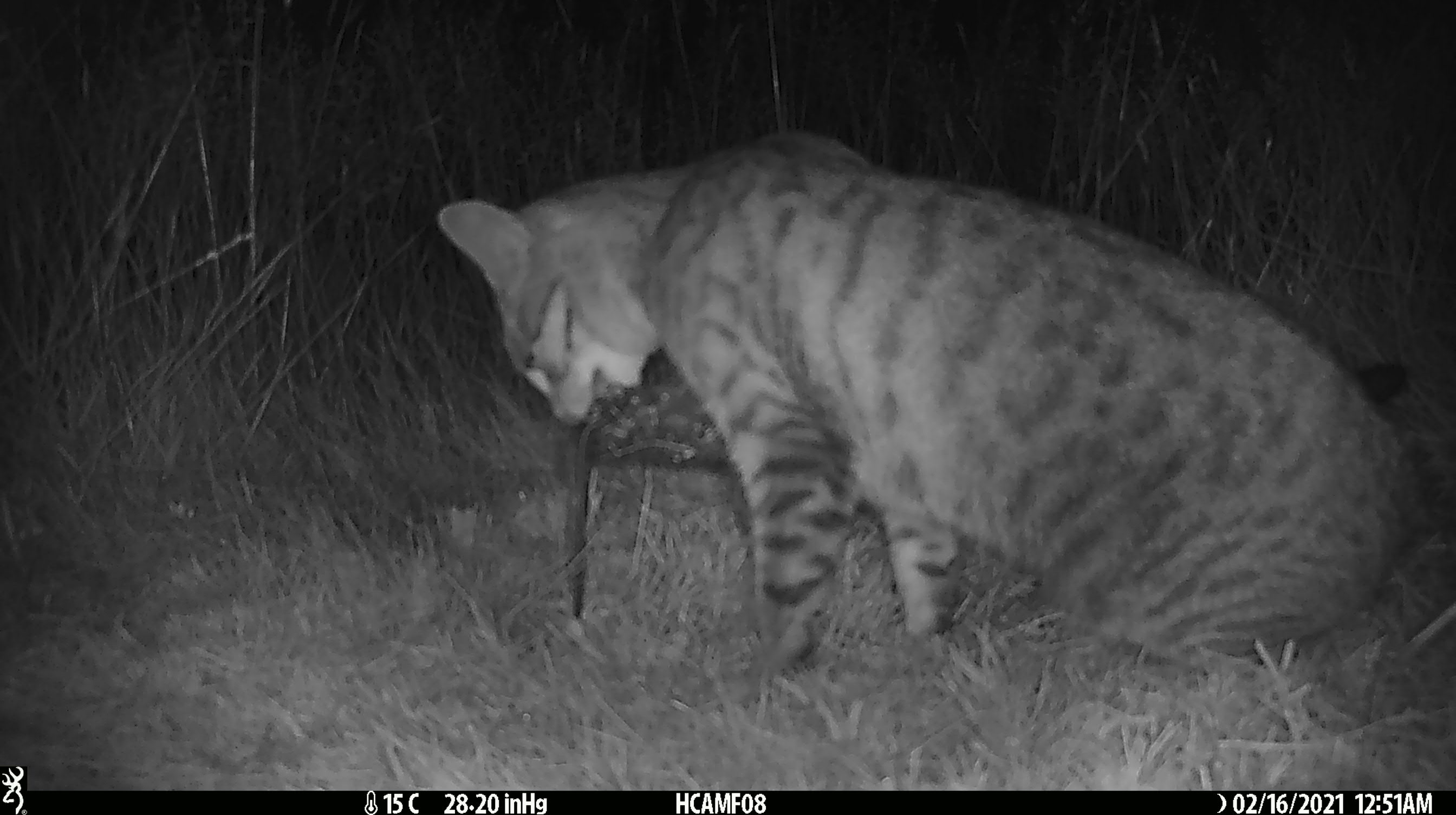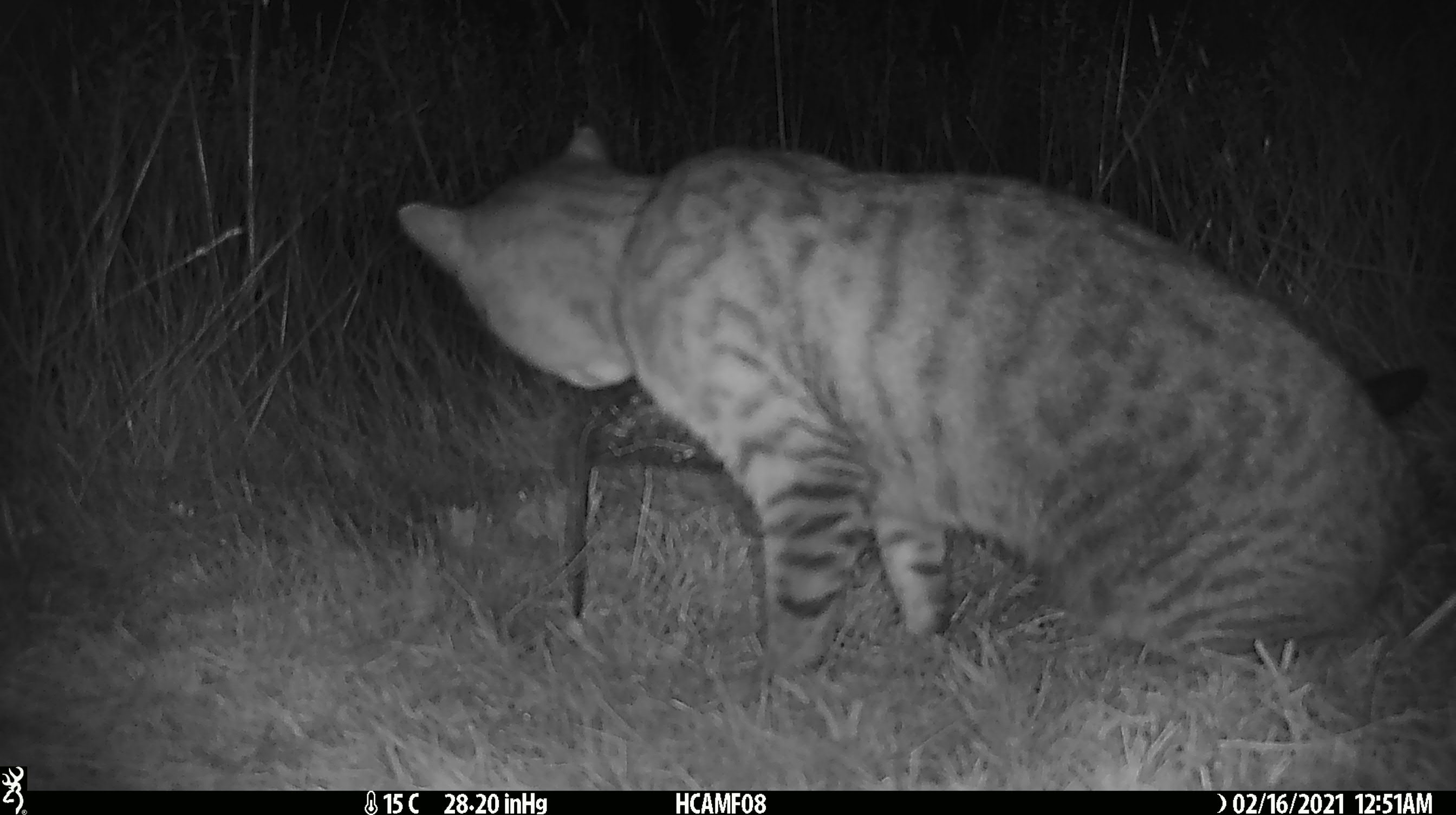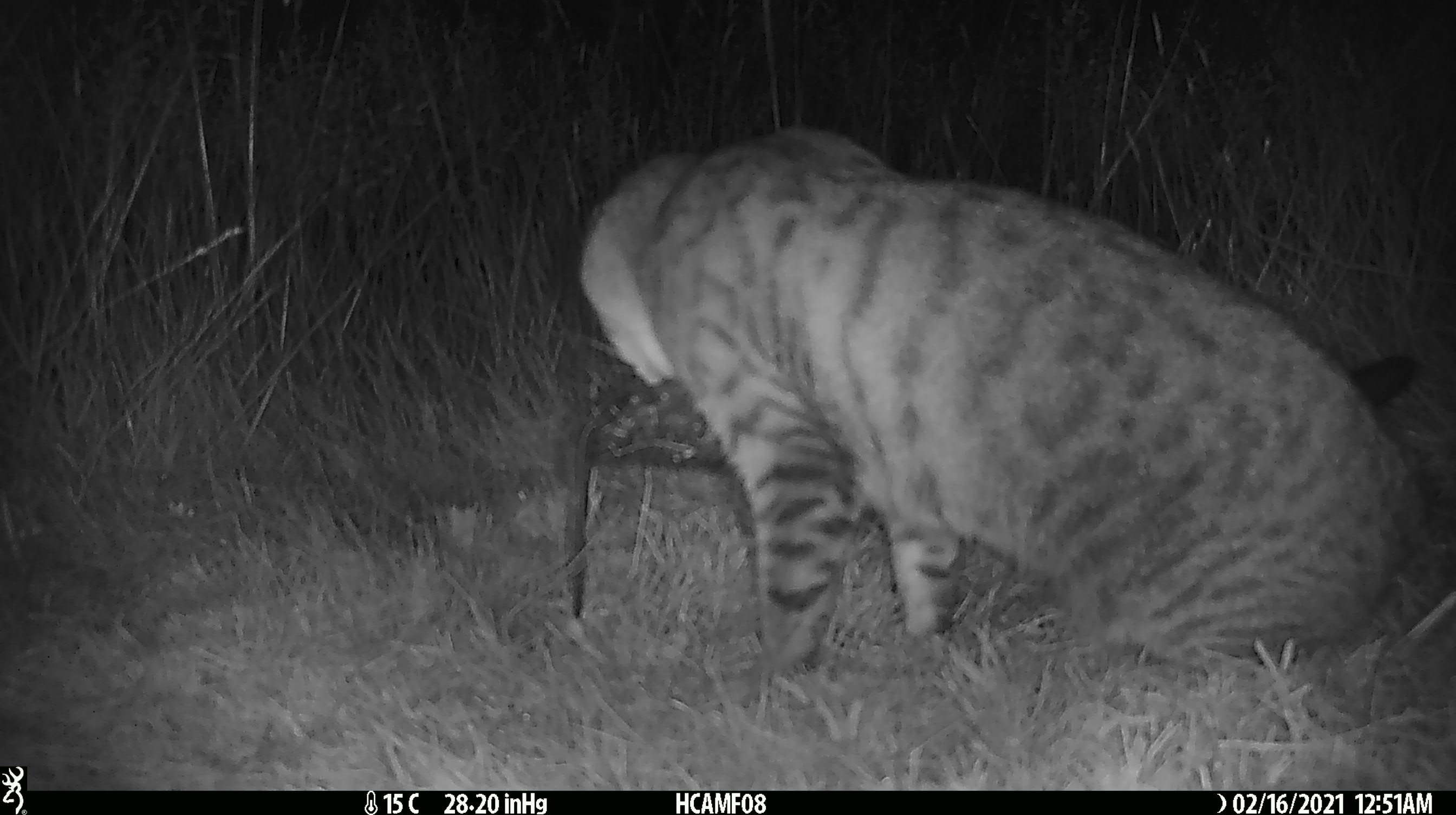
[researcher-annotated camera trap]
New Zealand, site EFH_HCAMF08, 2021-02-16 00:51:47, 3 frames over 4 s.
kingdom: Animalia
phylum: Chordata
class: Mammalia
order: Carnivora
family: Felidae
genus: Felis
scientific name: Felis catus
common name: domestic cat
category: cat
Cat (domestic cat) (Felis catus).